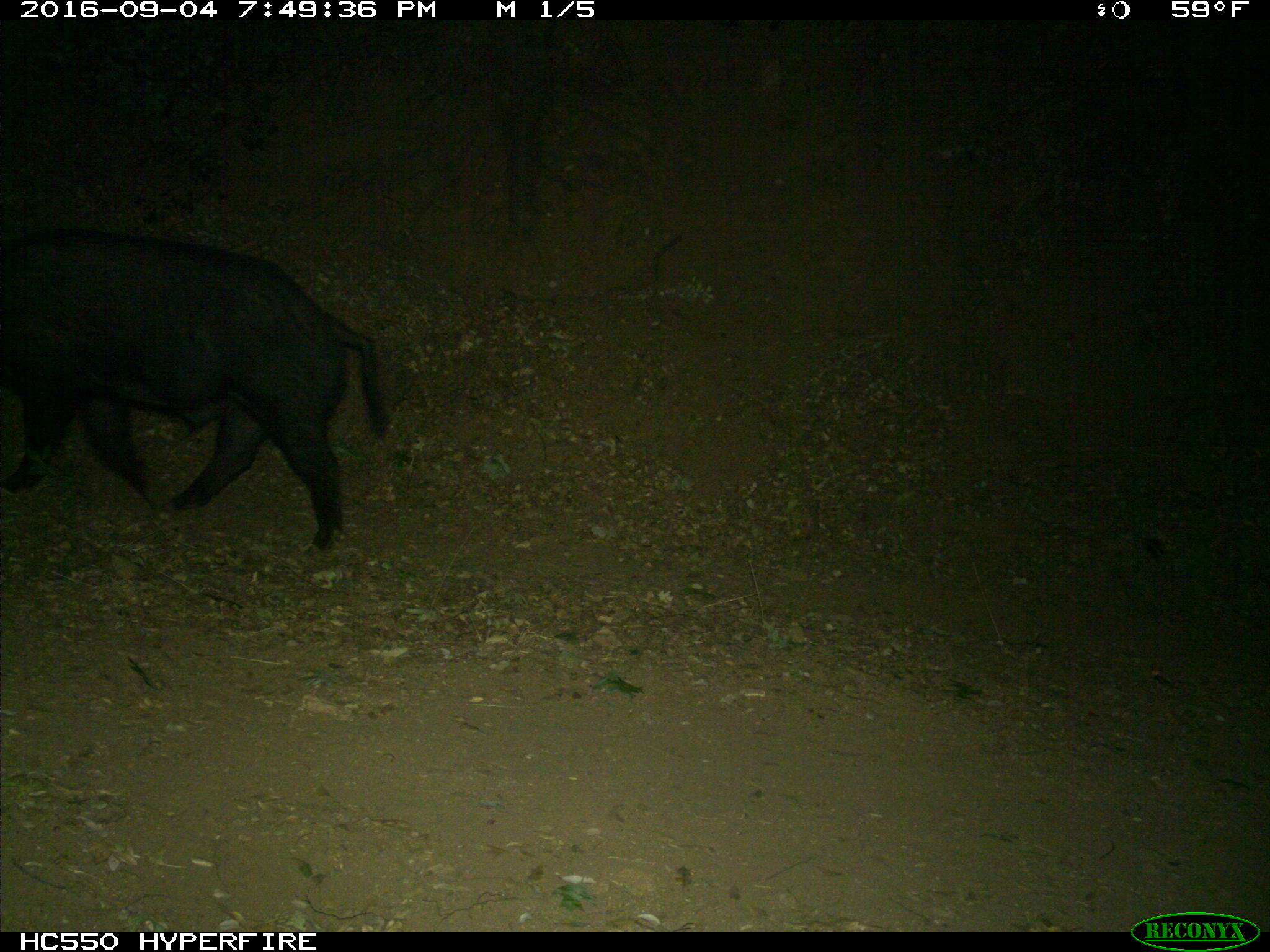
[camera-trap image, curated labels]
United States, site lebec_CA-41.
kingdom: Animalia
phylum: Chordata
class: Mammalia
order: Artiodactyla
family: Suidae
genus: Sus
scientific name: Sus scrofa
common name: wild boar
Sus scrofa (wild boar).